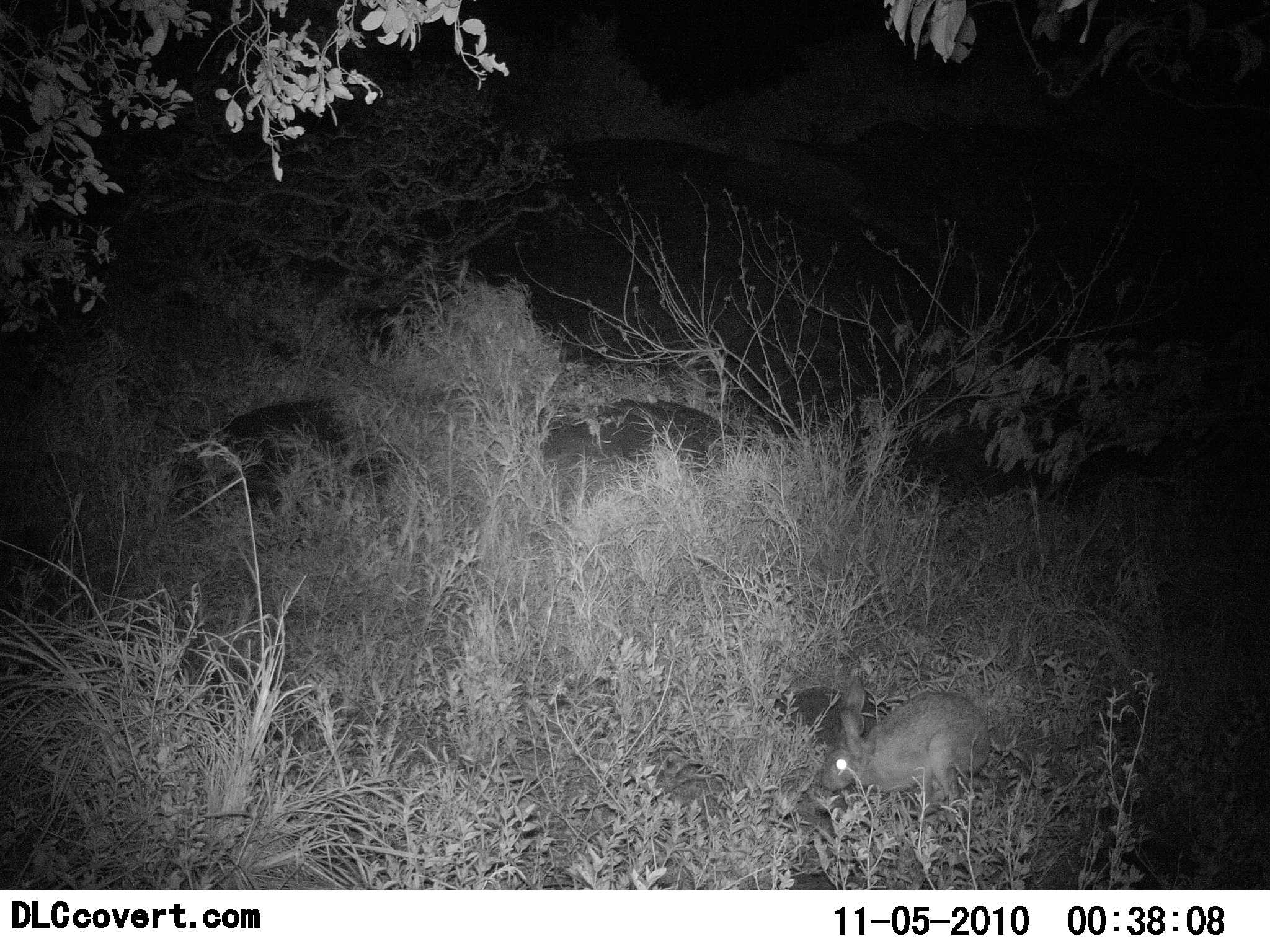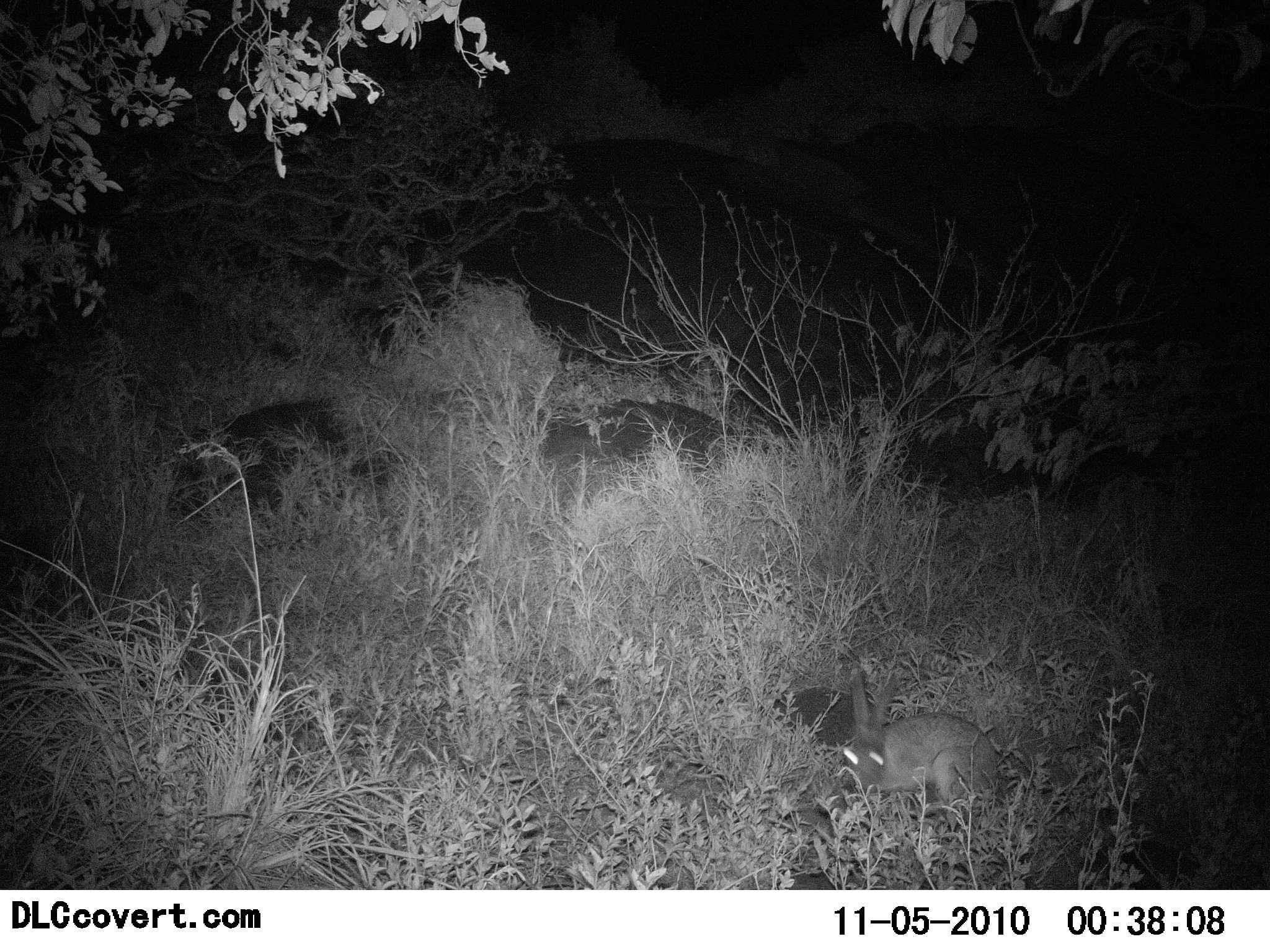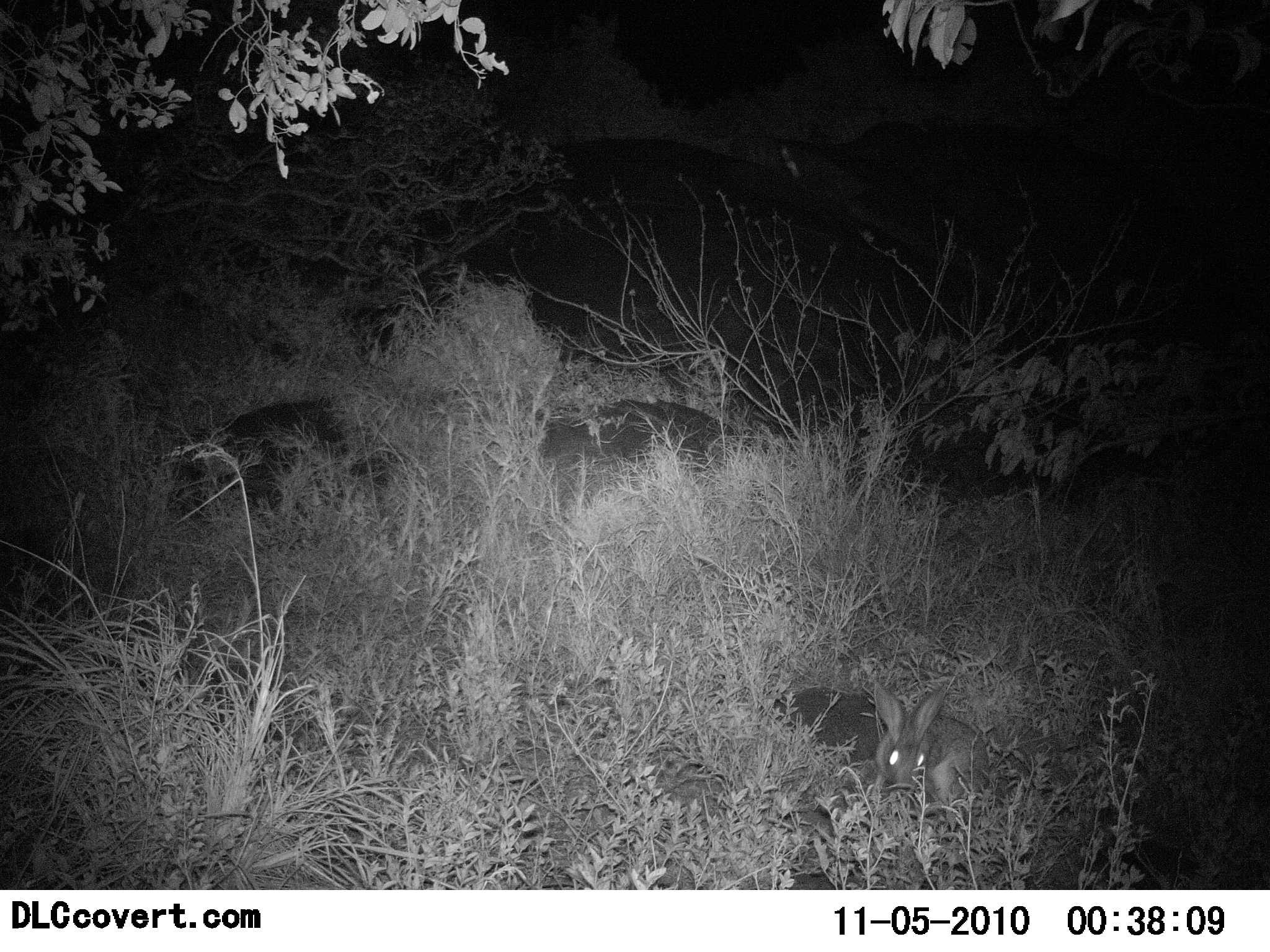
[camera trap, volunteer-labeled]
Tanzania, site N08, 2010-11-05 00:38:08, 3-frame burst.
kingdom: Animalia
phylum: Chordata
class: Mammalia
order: Lagomorpha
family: Leporidae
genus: Lepus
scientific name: Lepus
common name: hare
Hare (Lepus), count 1. Behavior (volunteer vote fractions): standing 64%, resting 0%, moving 45%, interacting 0%. Young present (vote fraction): 0%. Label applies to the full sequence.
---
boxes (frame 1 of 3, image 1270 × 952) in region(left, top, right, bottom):
animal: region(820, 675, 990, 816)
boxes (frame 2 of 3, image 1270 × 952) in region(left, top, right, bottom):
animal: region(840, 668, 999, 817)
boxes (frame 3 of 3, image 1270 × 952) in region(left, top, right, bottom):
animal: region(873, 685, 990, 817)